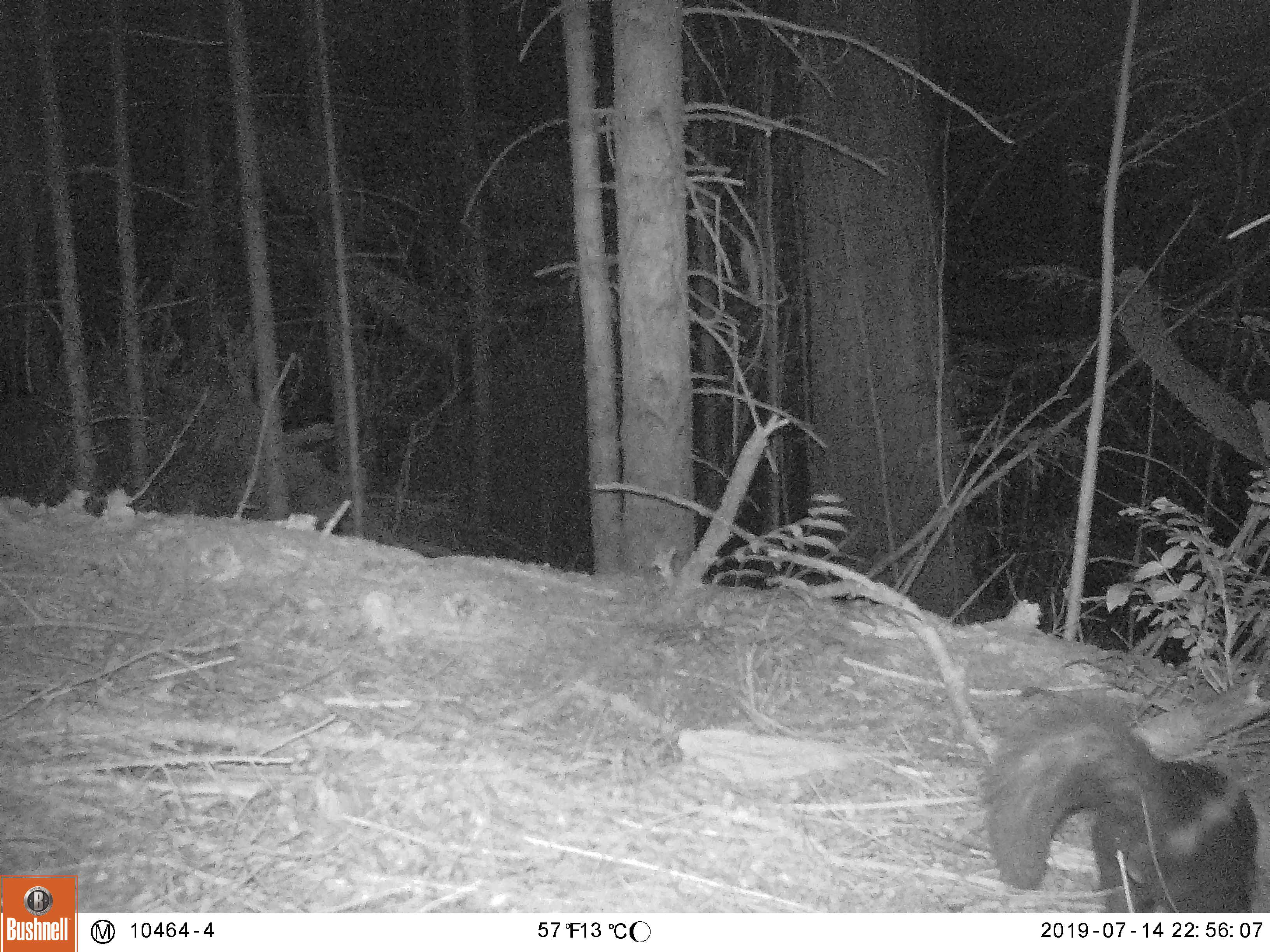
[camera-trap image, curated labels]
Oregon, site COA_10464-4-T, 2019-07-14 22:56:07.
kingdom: Animalia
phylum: Chordata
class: Mammalia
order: Carnivora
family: Mephitidae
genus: Mephitis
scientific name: Mephitis mephitis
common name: striped skunk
Striped skunk (Mephitis mephitis).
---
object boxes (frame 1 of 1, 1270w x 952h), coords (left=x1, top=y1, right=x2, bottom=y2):
striped skunk: (left=977, top=700, right=1263, bottom=909)